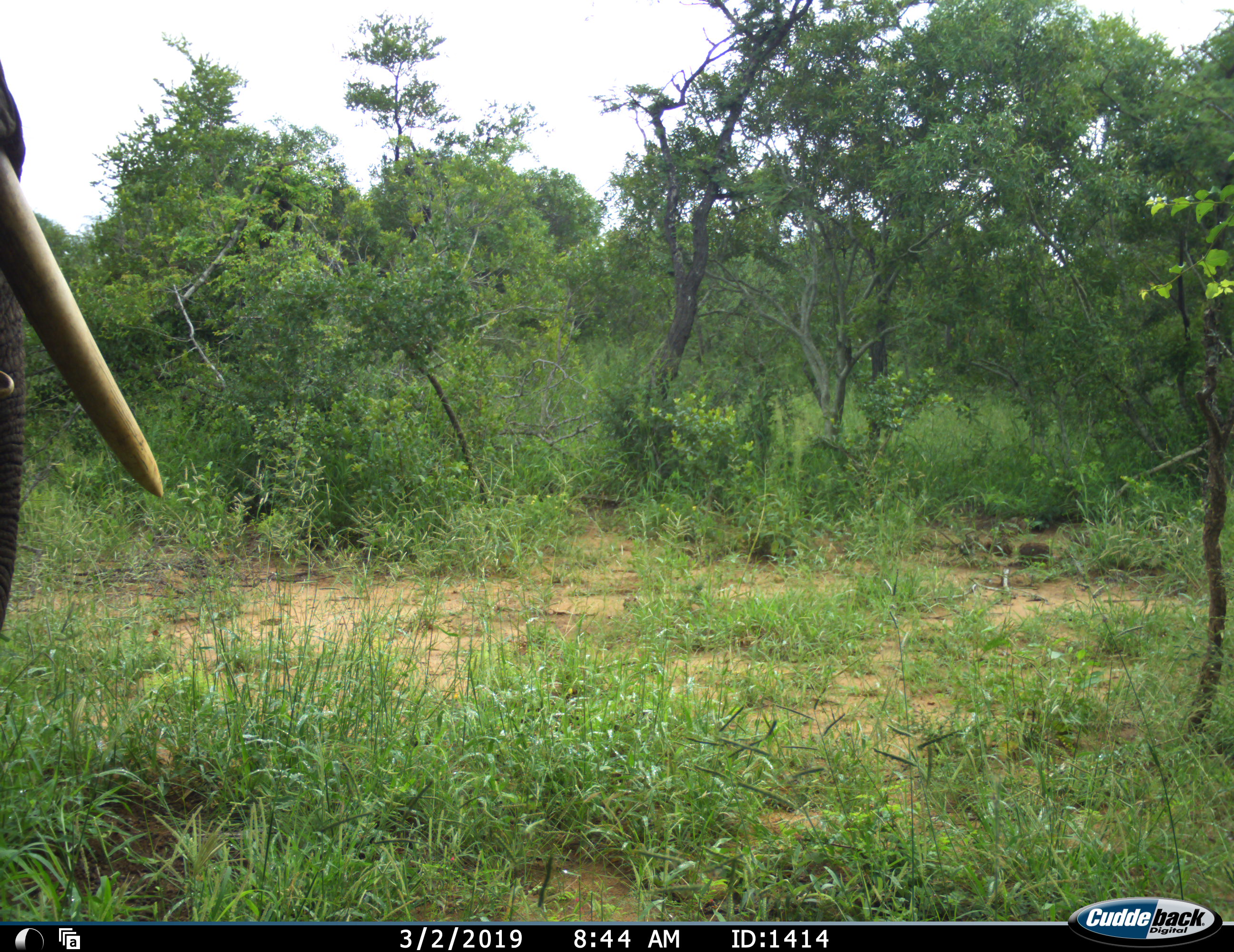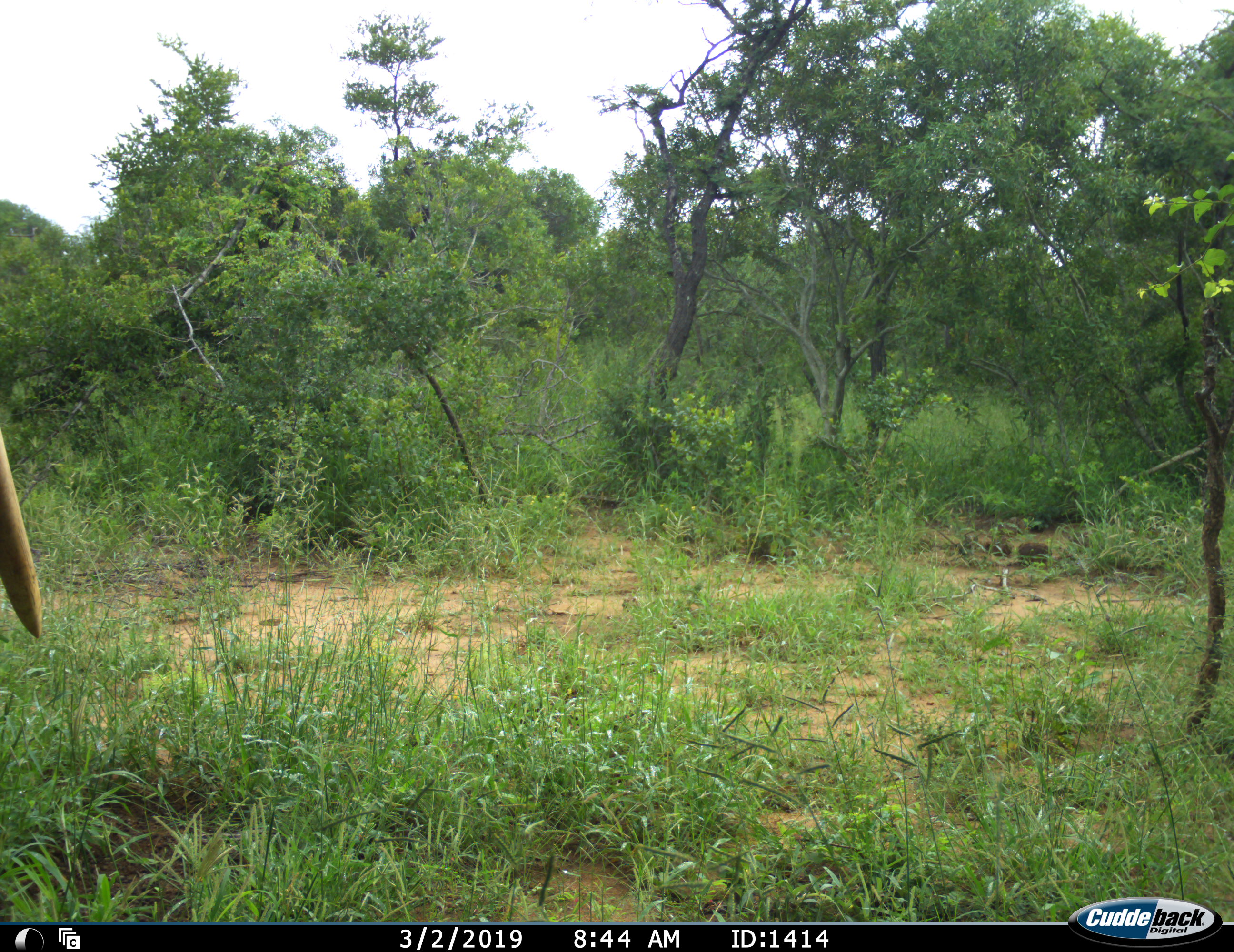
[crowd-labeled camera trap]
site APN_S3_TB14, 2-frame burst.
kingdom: Animalia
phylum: Chordata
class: Mammalia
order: Proboscidea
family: Elephantidae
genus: Loxodonta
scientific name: Loxodonta africana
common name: african bush elephant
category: elephant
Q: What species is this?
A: Elephant (african bush elephant) (Loxodonta africana).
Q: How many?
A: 1.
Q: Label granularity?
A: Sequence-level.